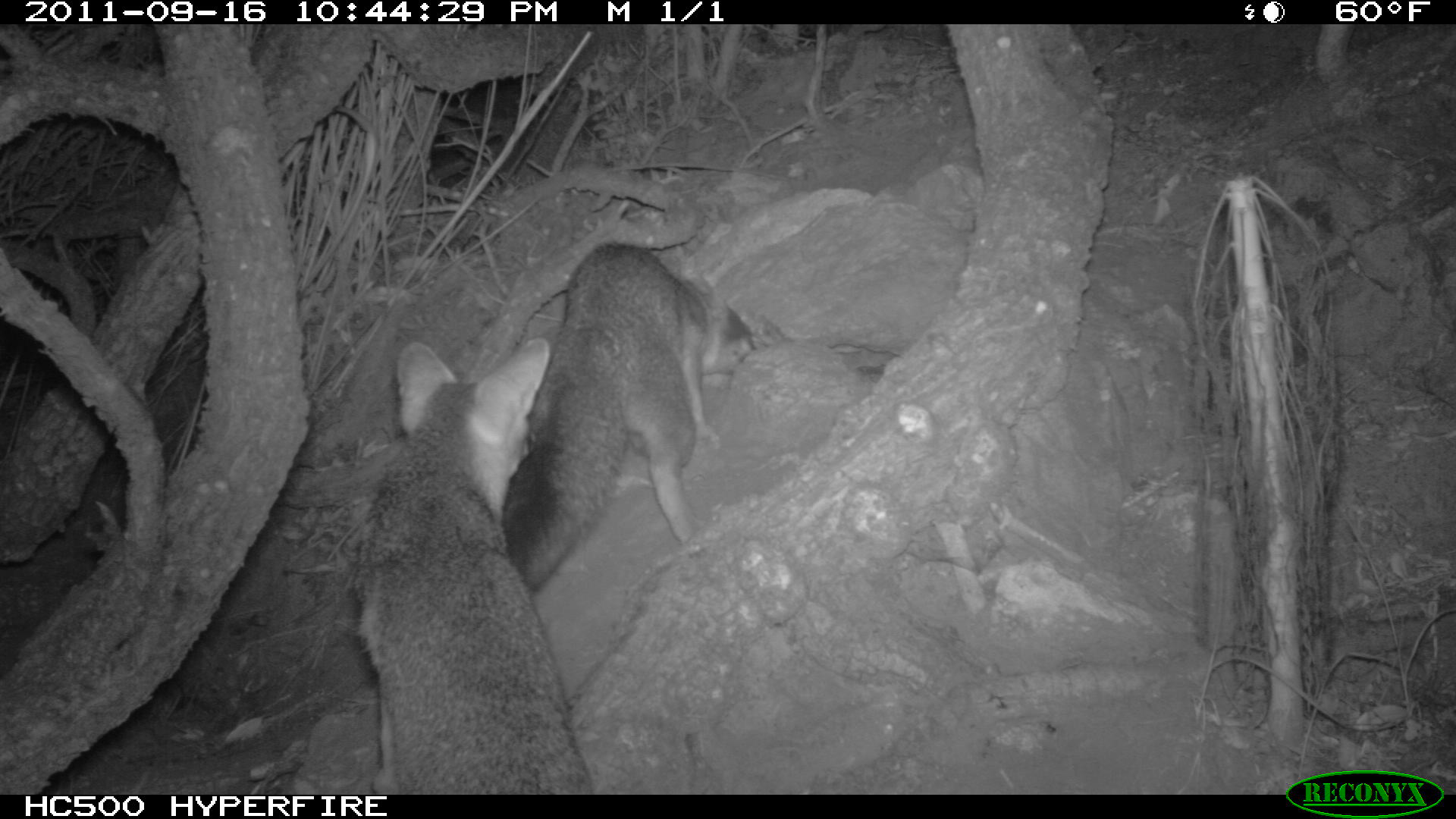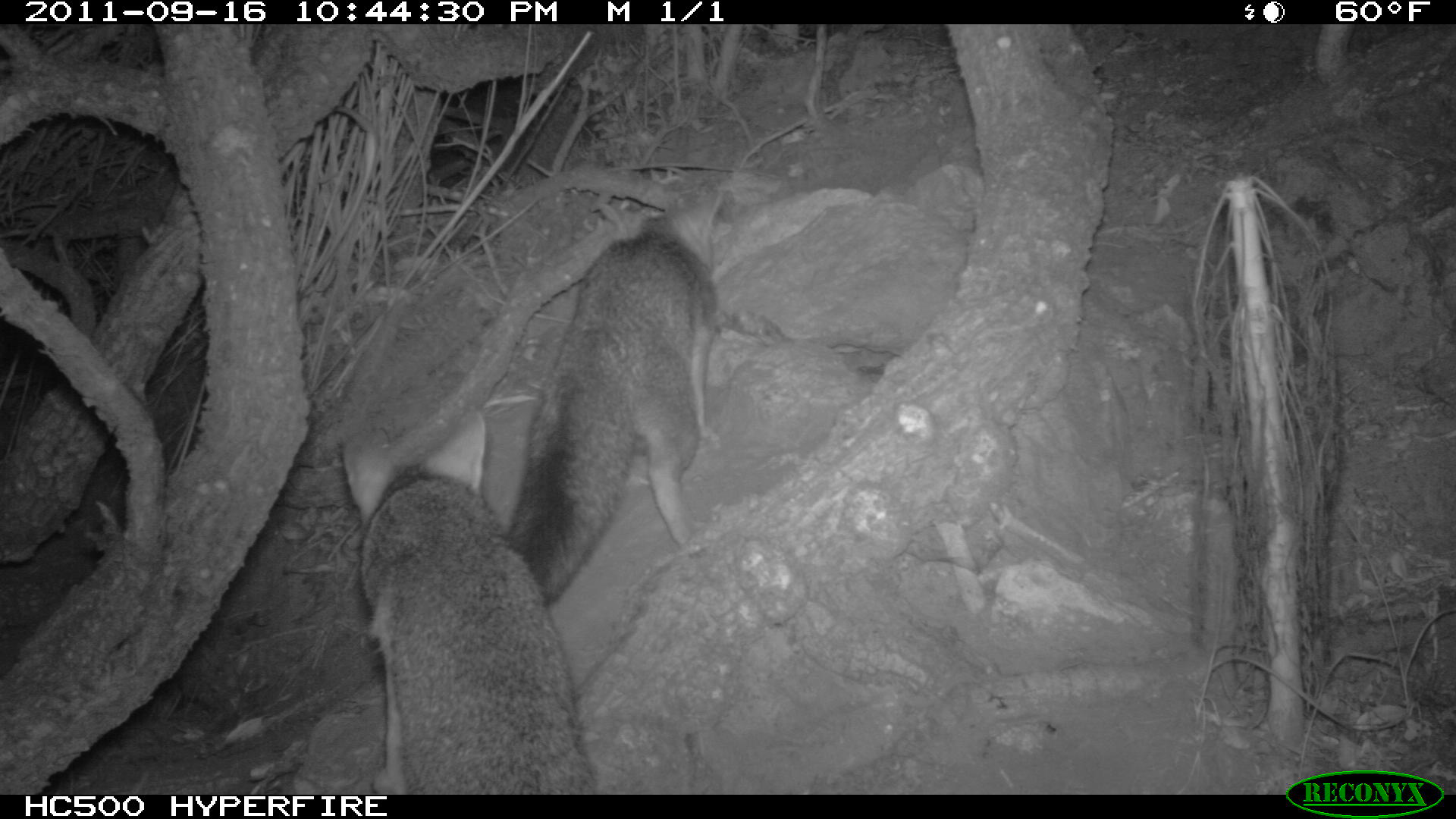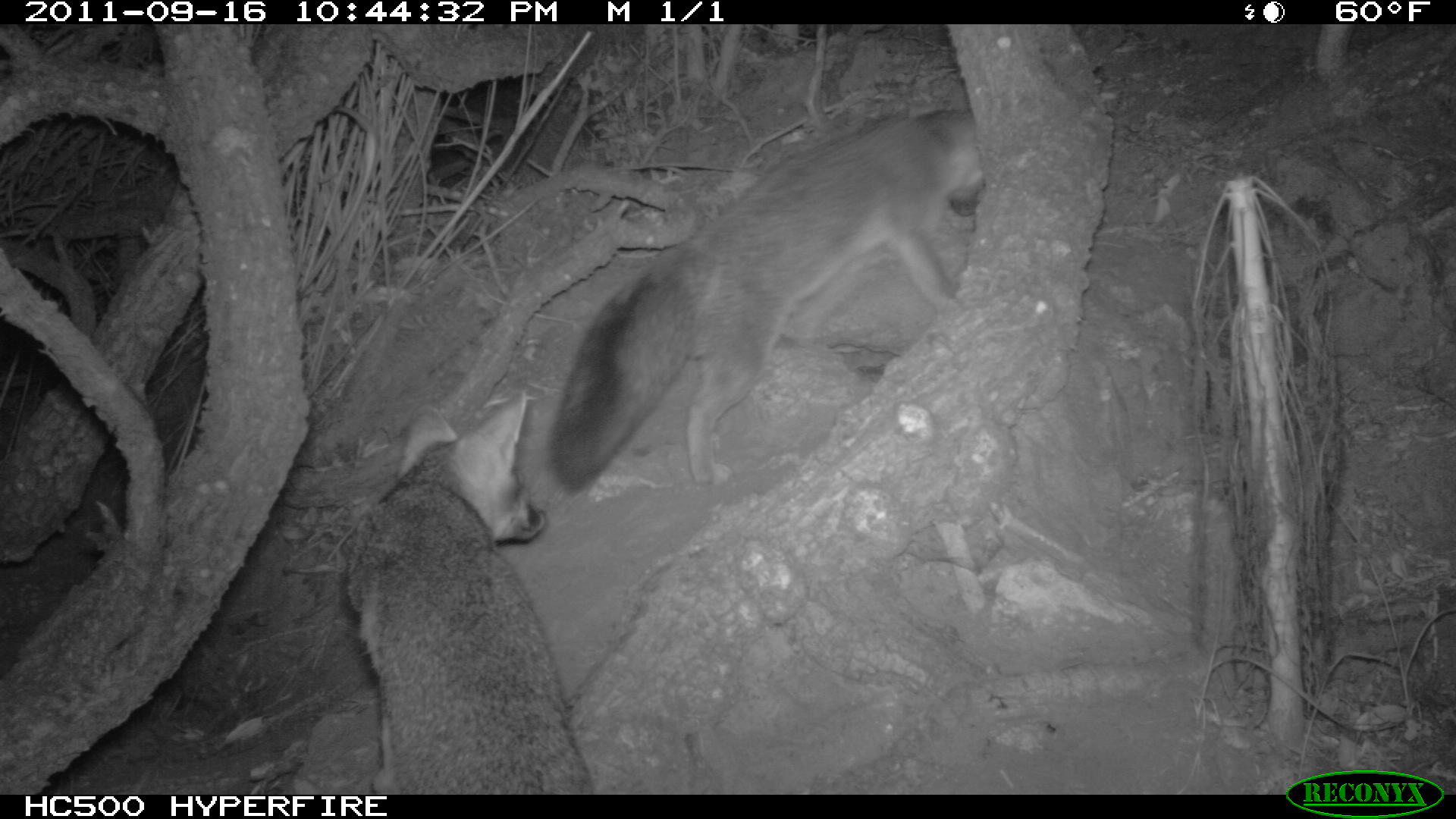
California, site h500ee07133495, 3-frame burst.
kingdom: Animalia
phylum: Chordata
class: Mammalia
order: Carnivora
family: Canidae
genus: Urocyon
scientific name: Urocyon littoralis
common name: island fox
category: fox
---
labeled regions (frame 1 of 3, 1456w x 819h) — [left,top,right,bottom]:
fox: [353,337,593,795]; [500,241,757,598]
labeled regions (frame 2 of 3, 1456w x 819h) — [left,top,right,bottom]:
fox: [343,410,599,794]; [500,190,722,608]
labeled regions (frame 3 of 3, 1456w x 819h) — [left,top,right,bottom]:
fox: [548,108,984,493]; [348,391,592,794]